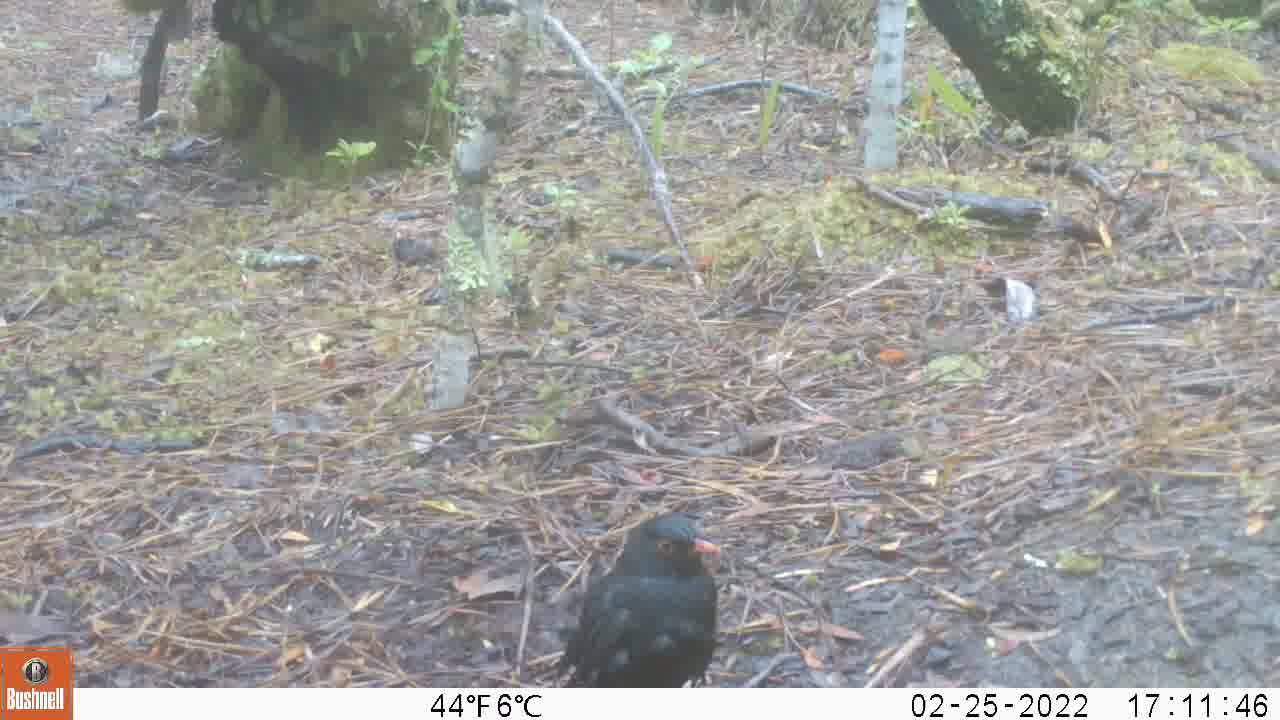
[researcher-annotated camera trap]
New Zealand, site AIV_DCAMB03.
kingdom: Animalia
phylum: Chordata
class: Aves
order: Passeriformes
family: Turdidae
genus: Turdus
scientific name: Turdus merula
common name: eurasian blackbird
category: blackbird